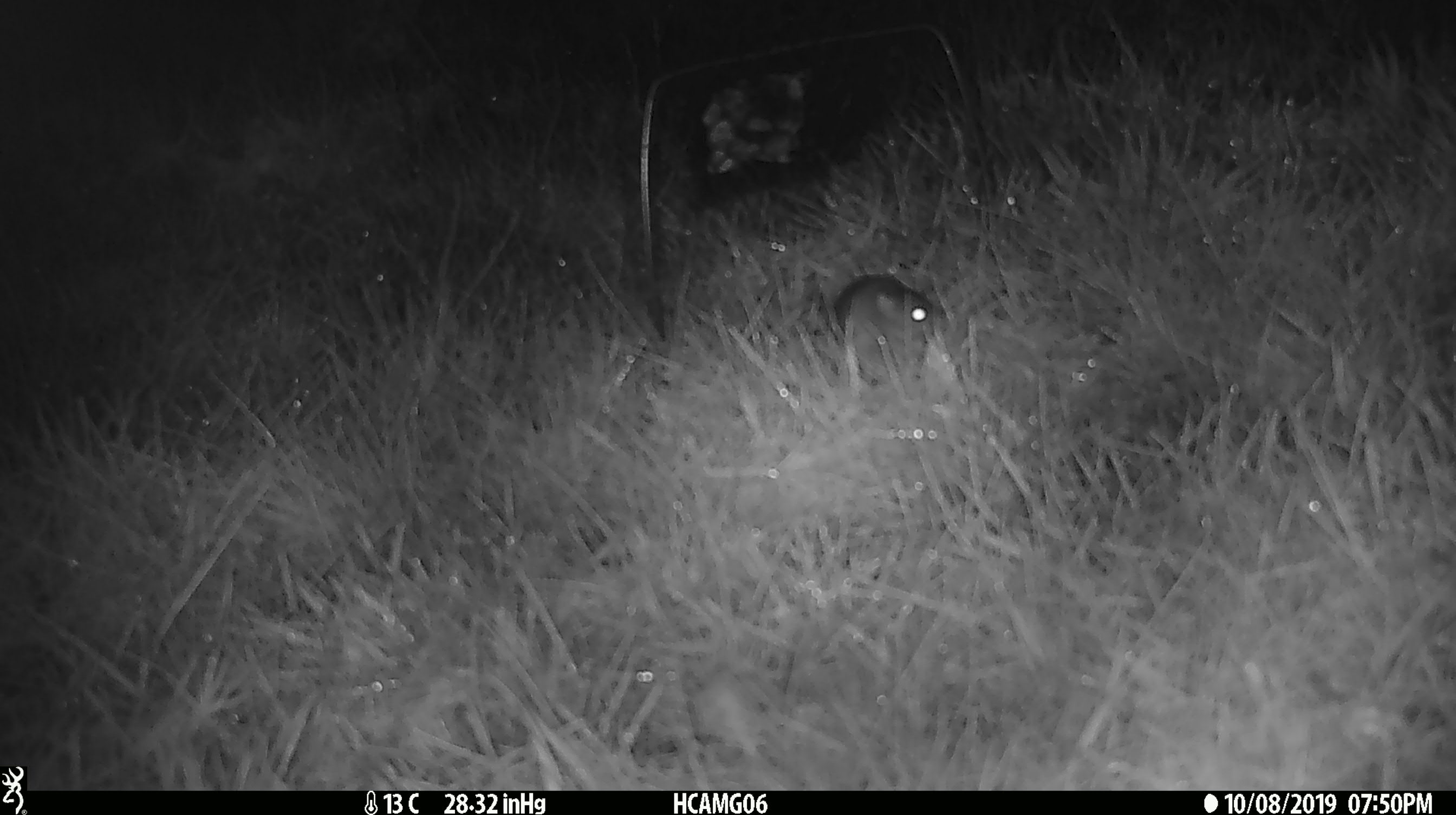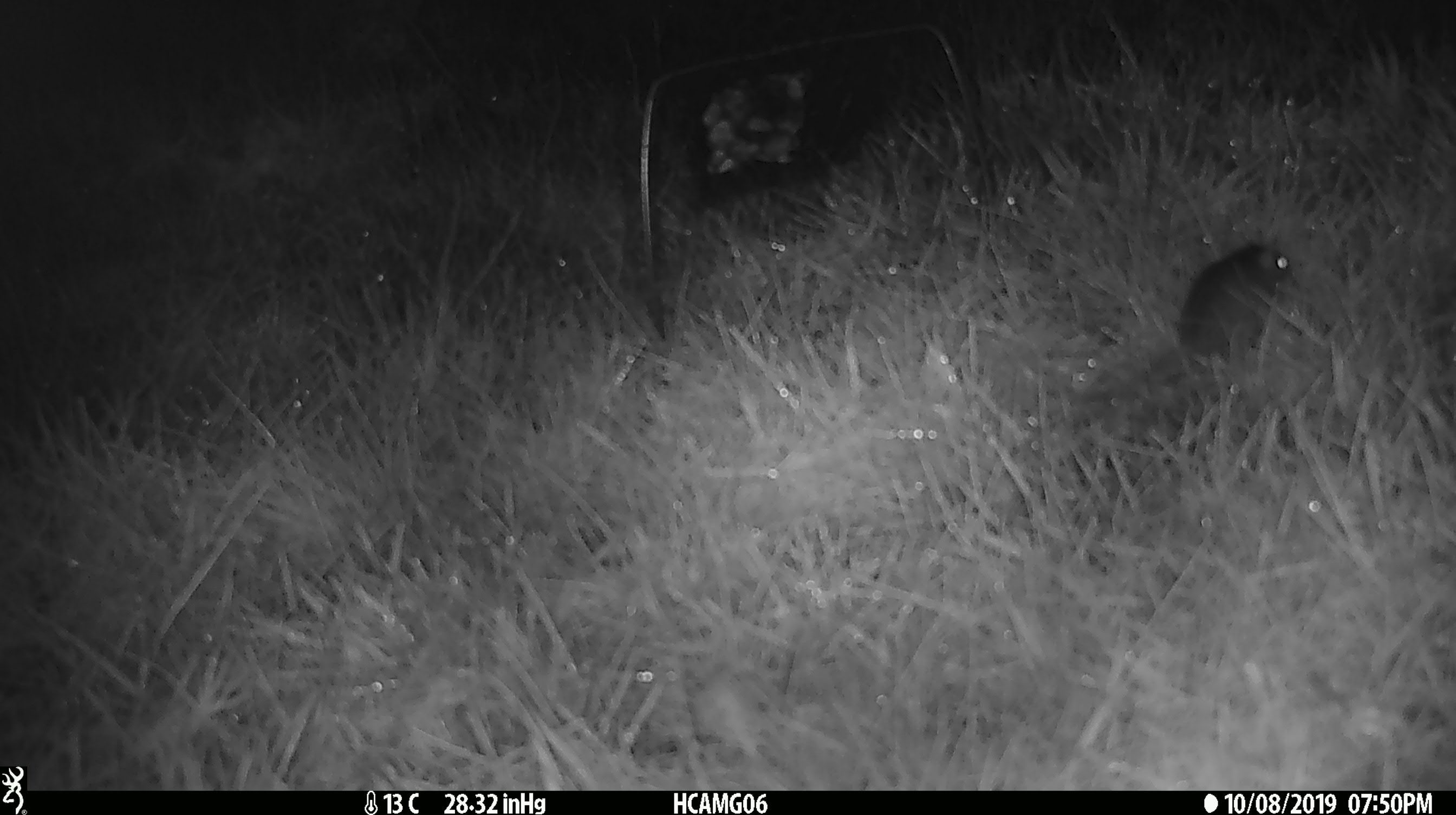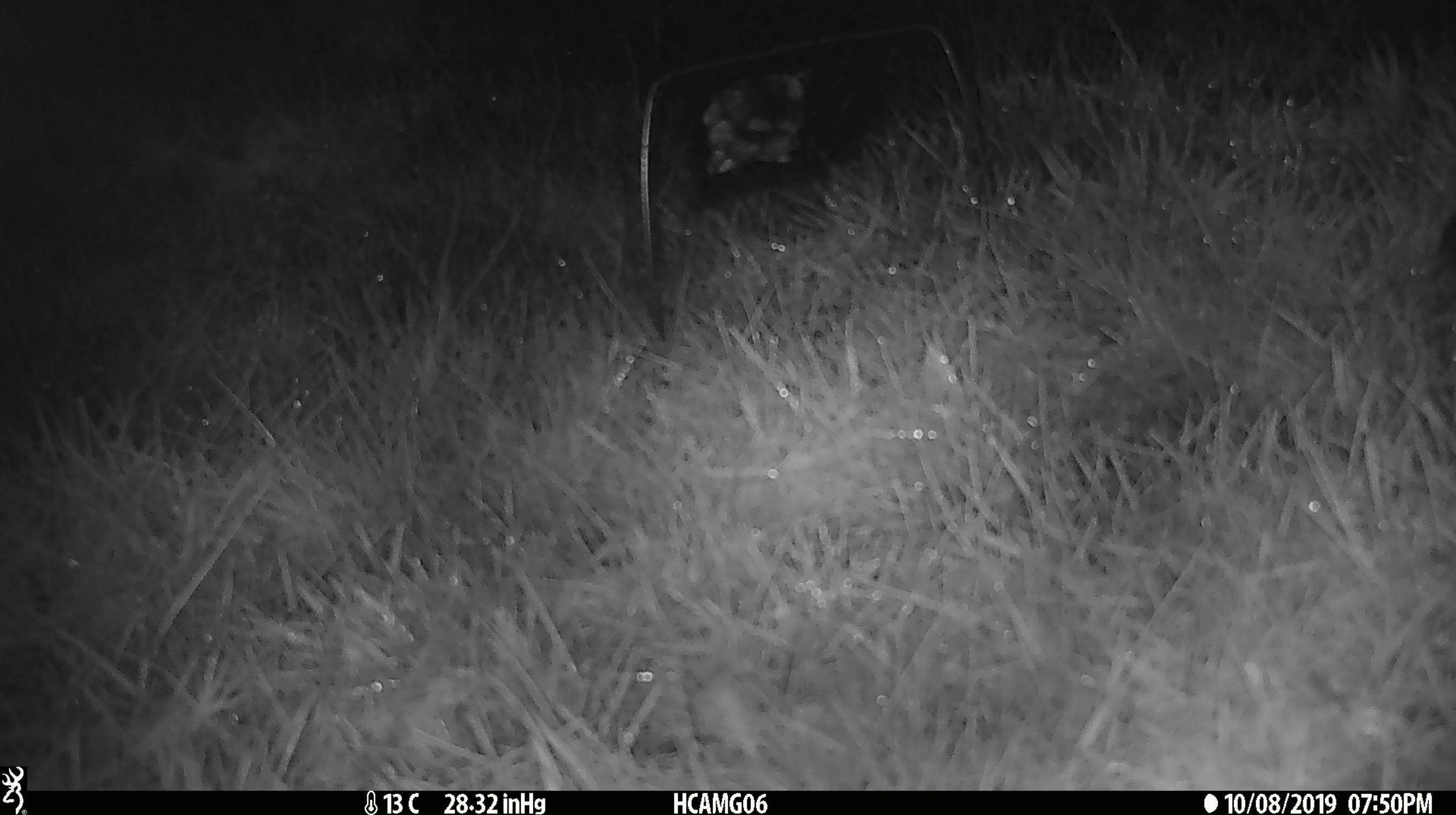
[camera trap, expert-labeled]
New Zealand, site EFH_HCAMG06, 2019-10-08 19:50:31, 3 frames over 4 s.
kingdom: Animalia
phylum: Chordata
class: Mammalia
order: Rodentia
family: Muridae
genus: Mus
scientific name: Mus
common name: mouse